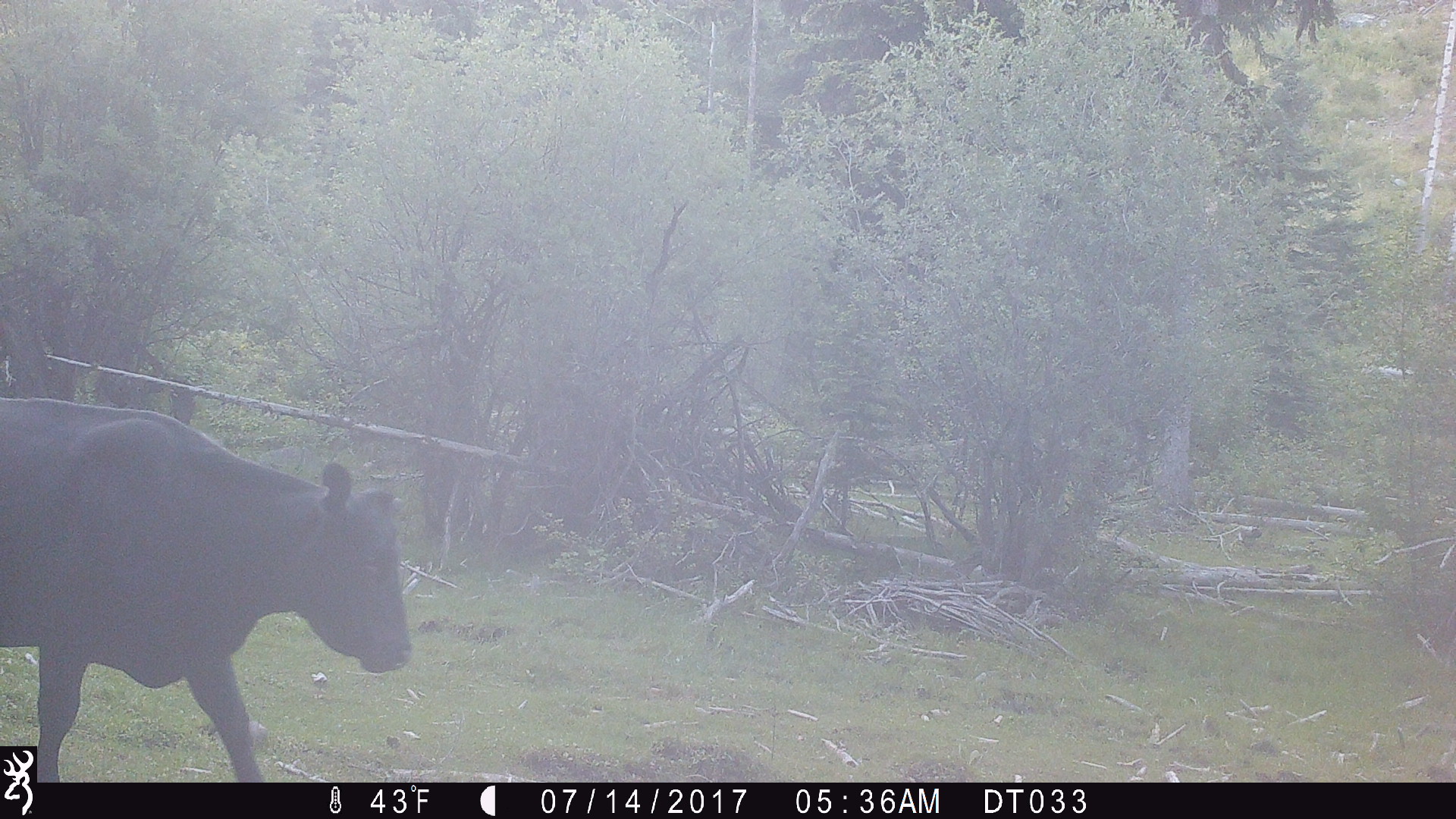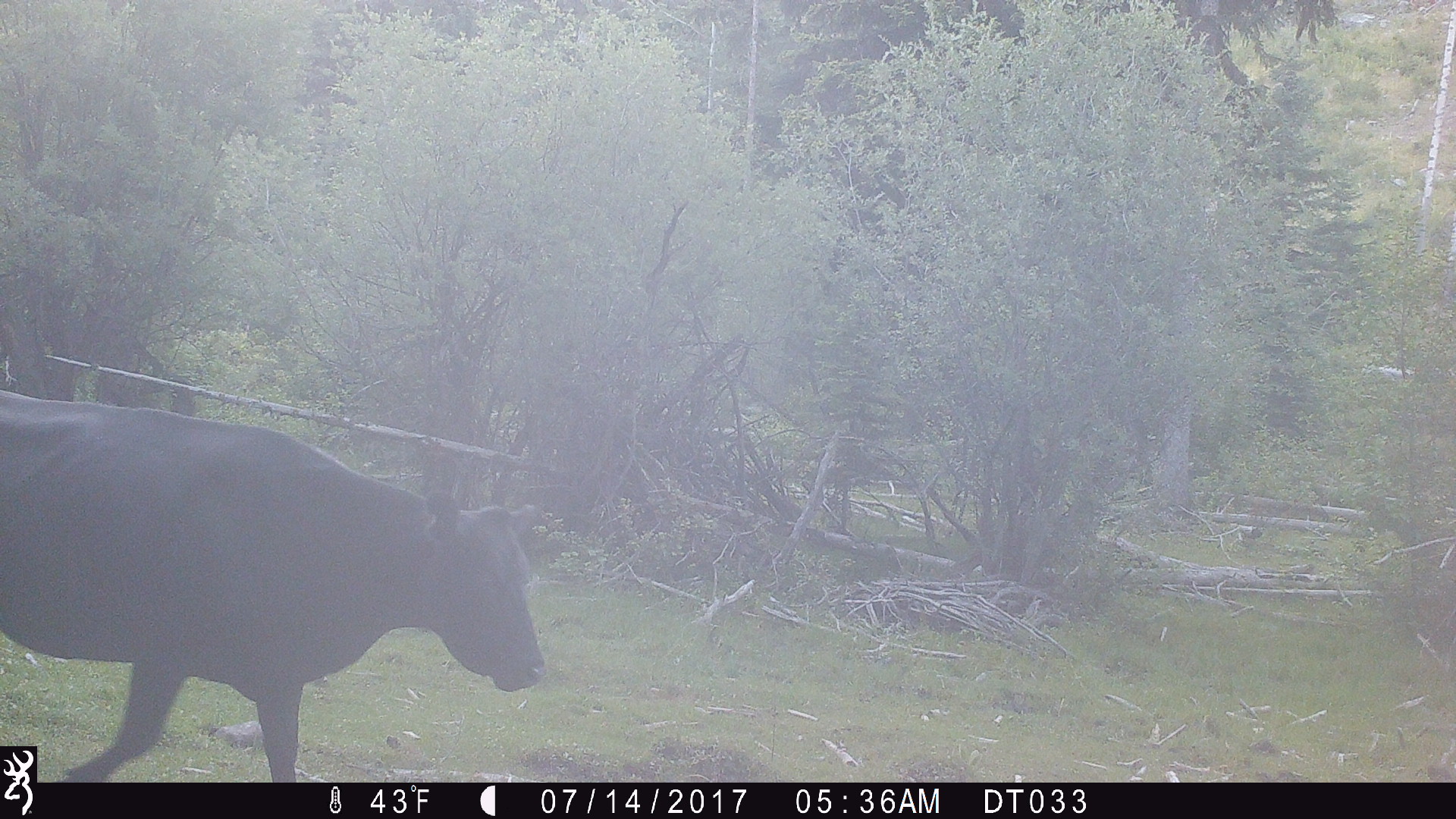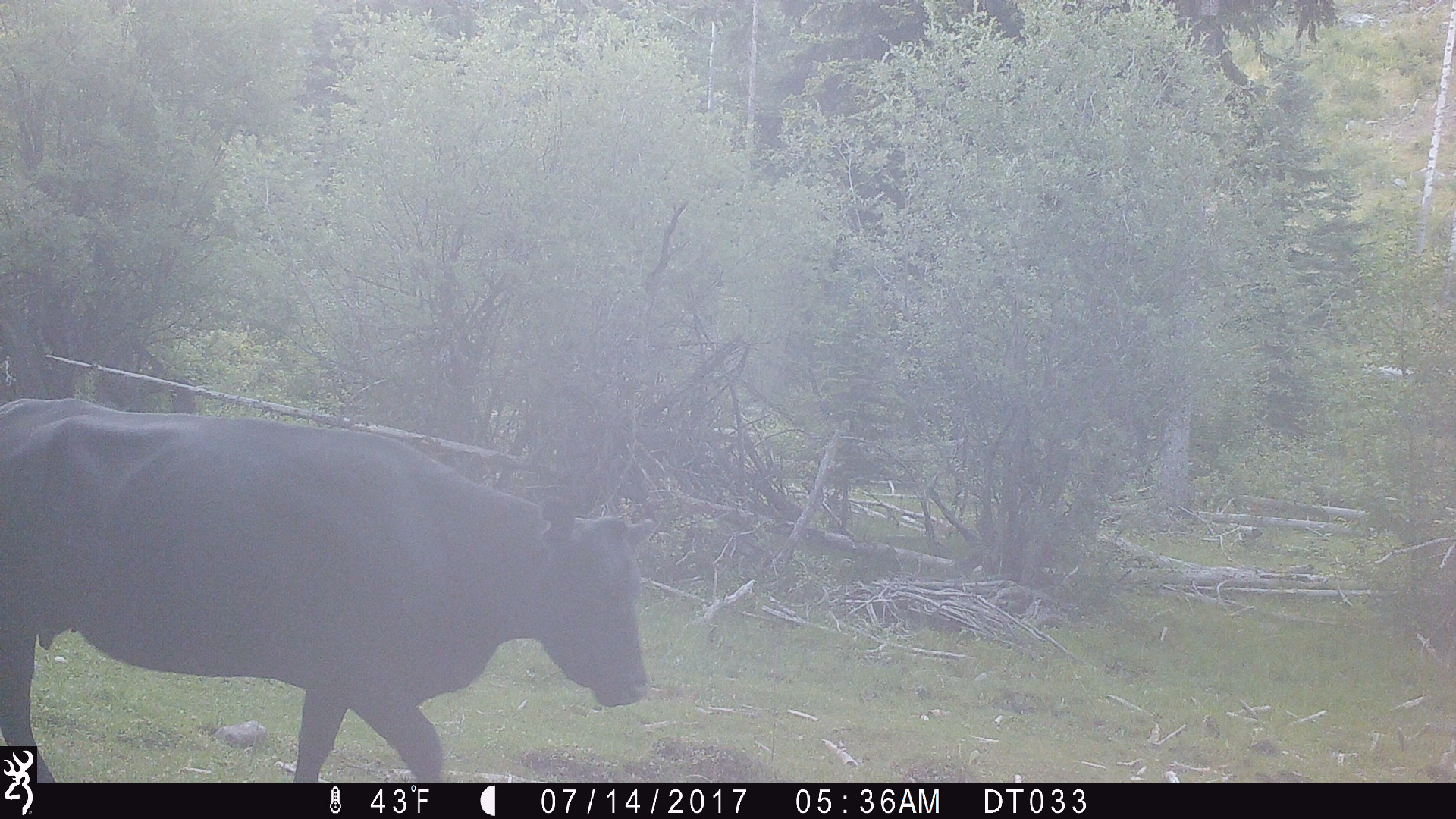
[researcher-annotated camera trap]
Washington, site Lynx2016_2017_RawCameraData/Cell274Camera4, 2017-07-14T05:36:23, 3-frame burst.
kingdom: Animalia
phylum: Chordata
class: Mammalia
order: Artiodactyla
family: Bovidae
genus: Bos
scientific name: Bos taurus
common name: domestic cattle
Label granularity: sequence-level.